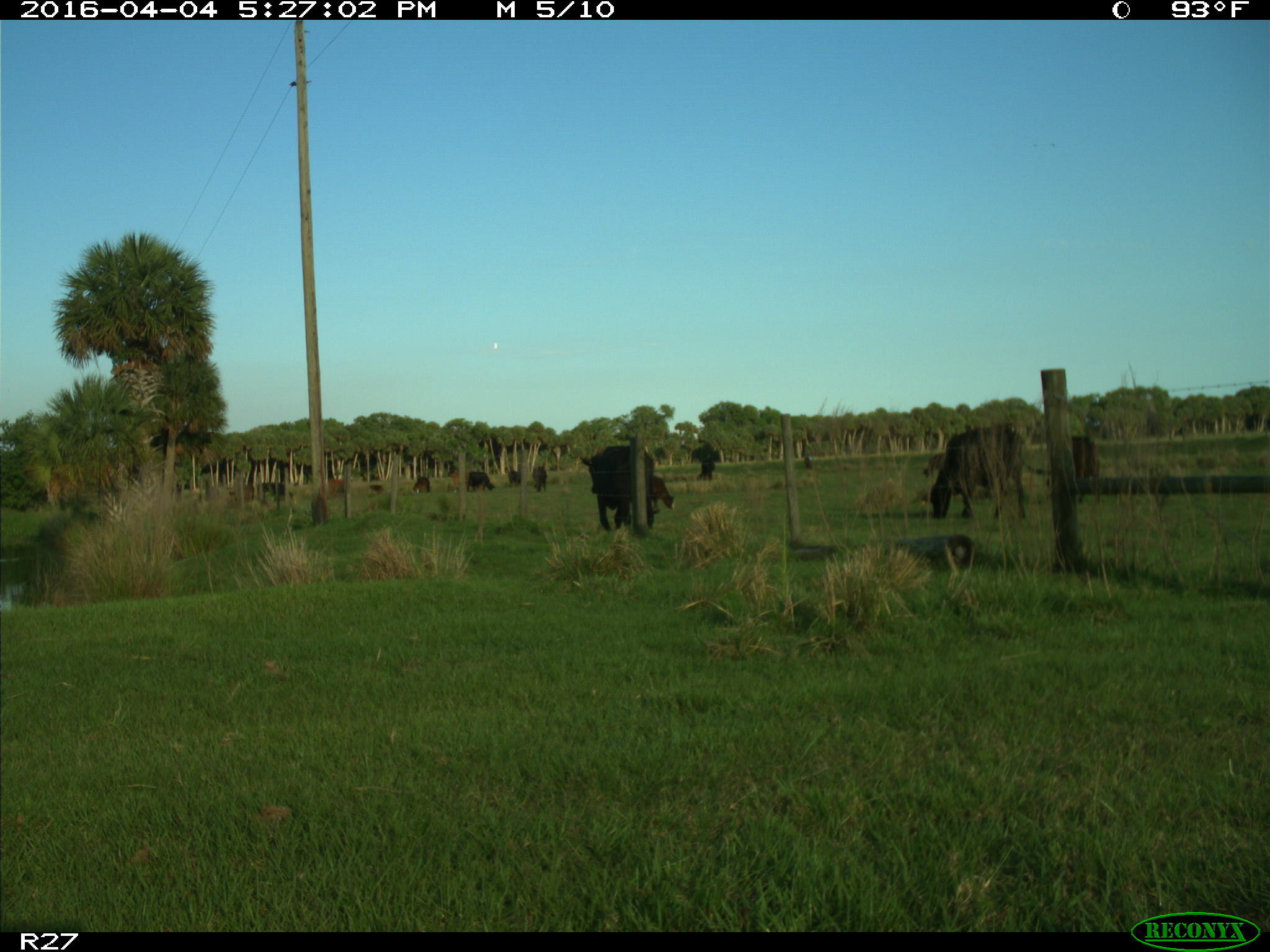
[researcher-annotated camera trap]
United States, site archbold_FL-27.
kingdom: Animalia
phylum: Chordata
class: Mammalia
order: Artiodactyla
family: Bovidae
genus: Bos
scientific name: Bos taurus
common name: domestic cow